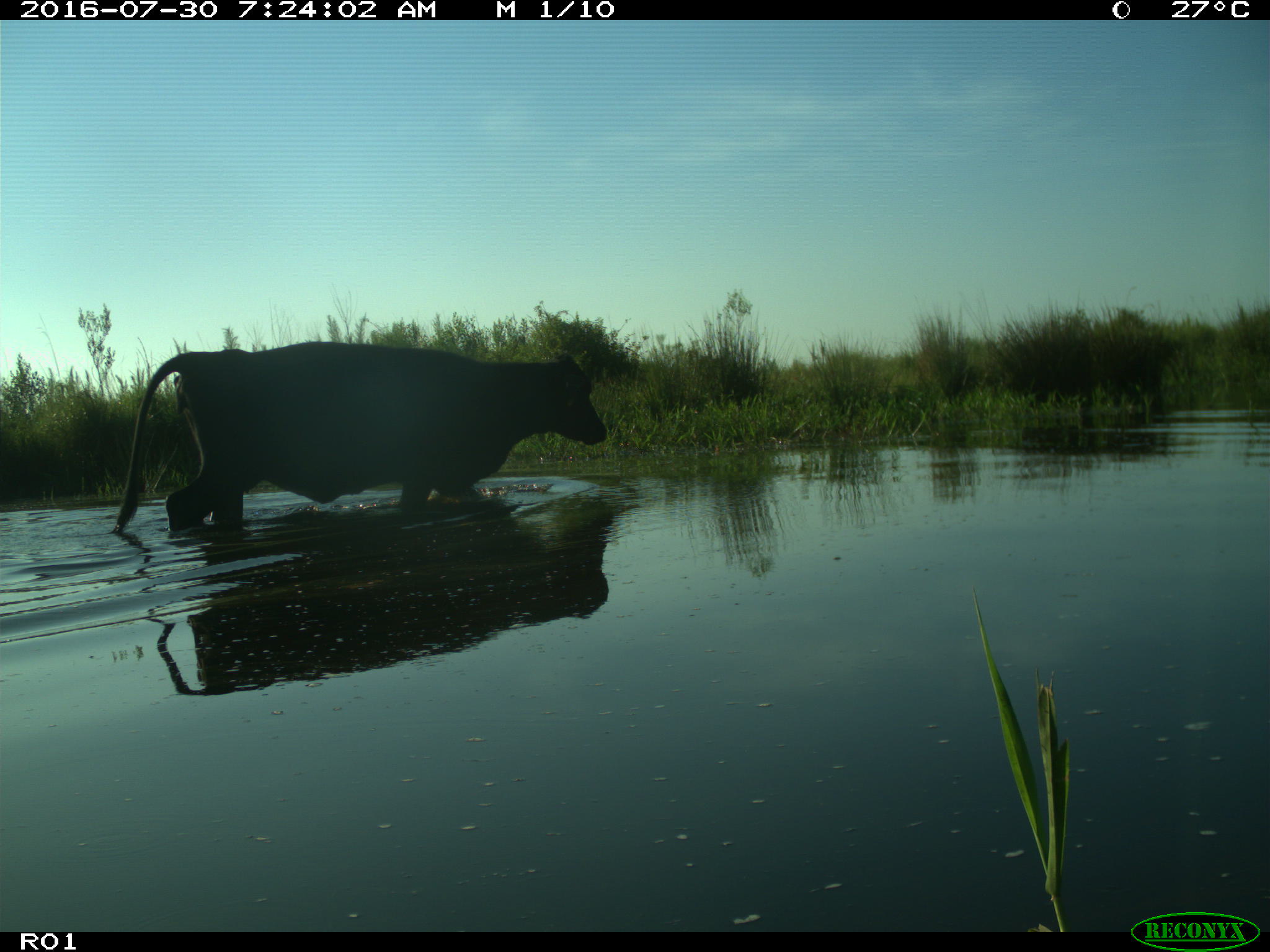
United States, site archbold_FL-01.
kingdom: Animalia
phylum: Chordata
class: Mammalia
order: Artiodactyla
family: Bovidae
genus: Bos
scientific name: Bos taurus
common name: domestic cow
Bos taurus (domestic cow).